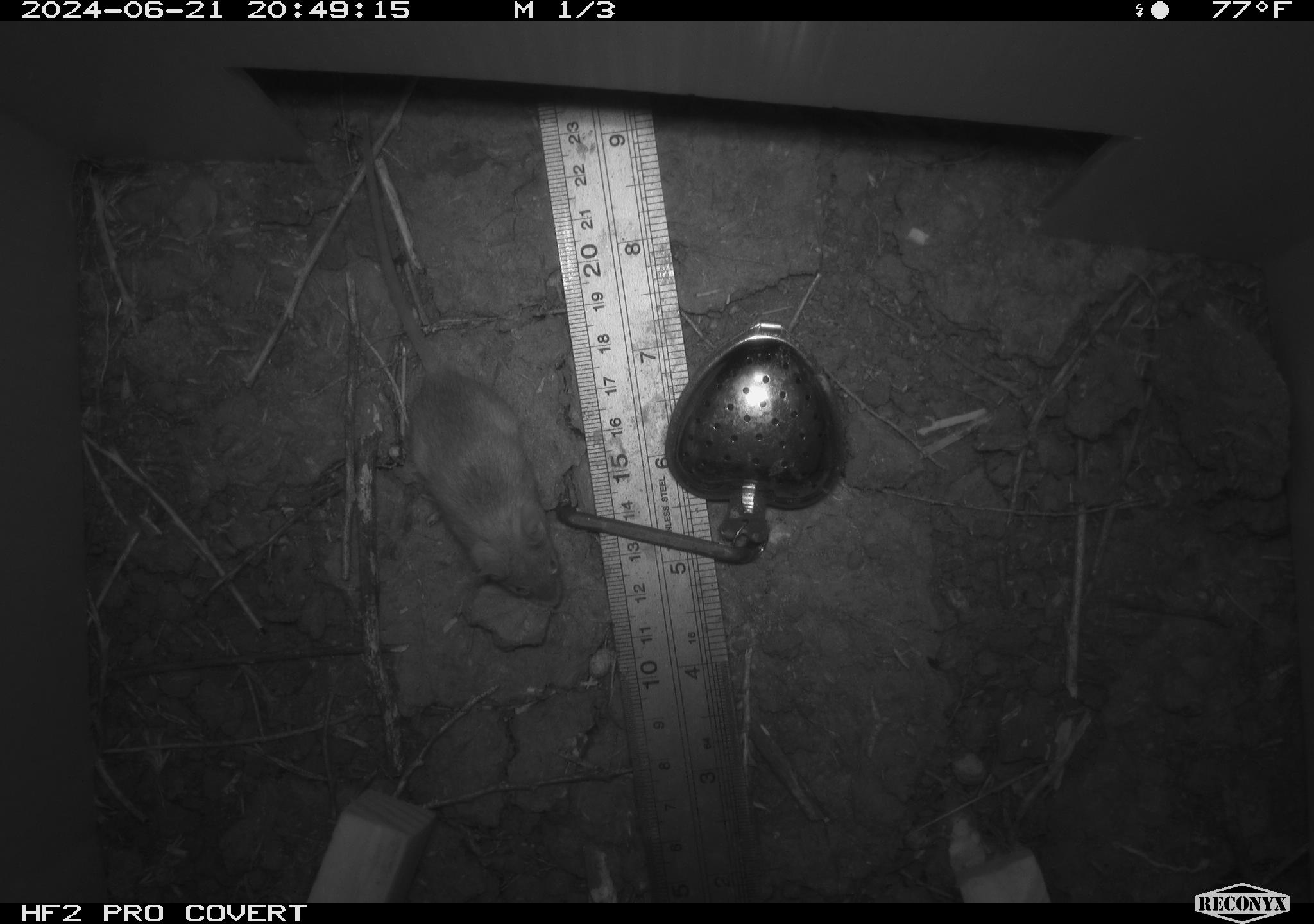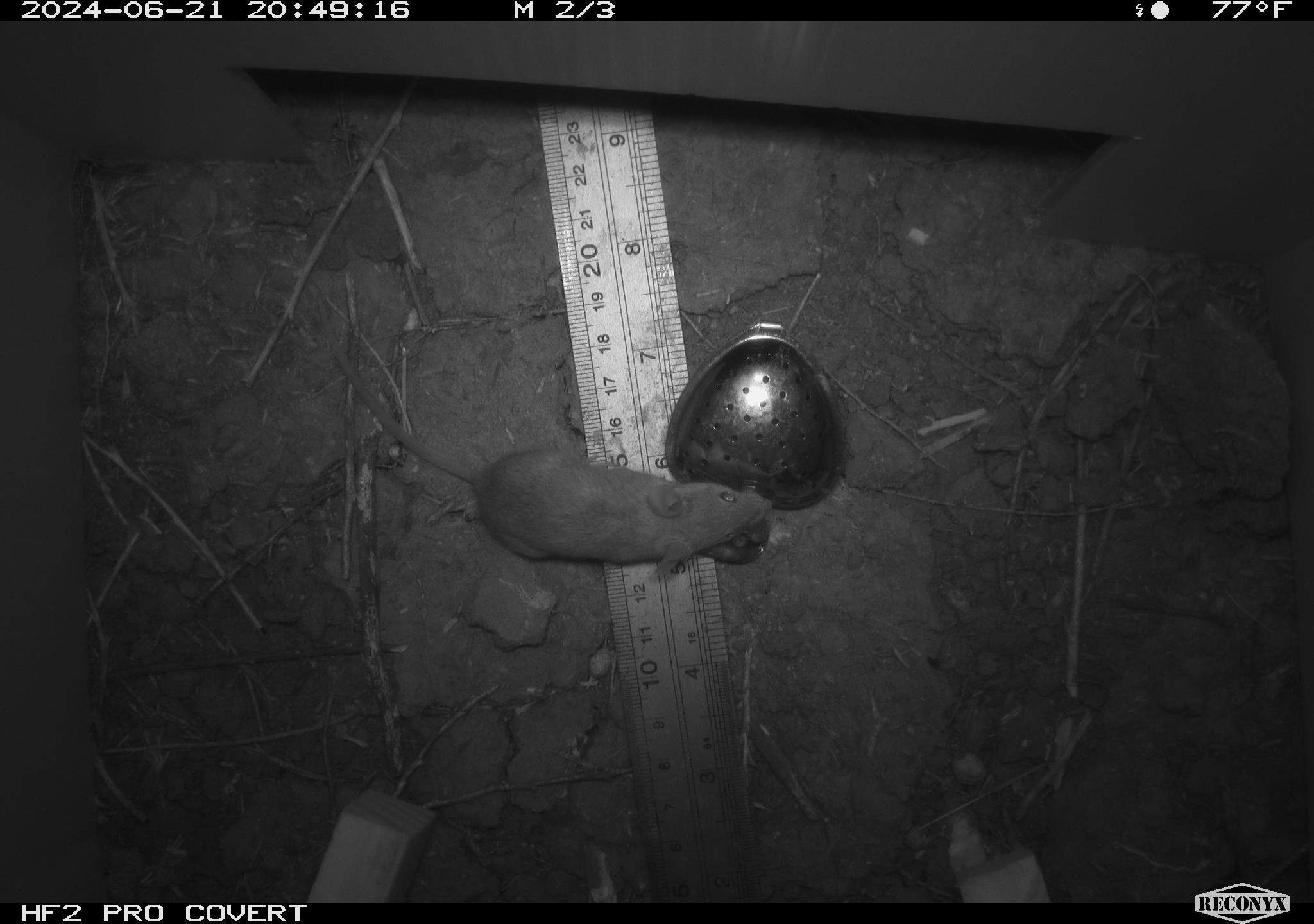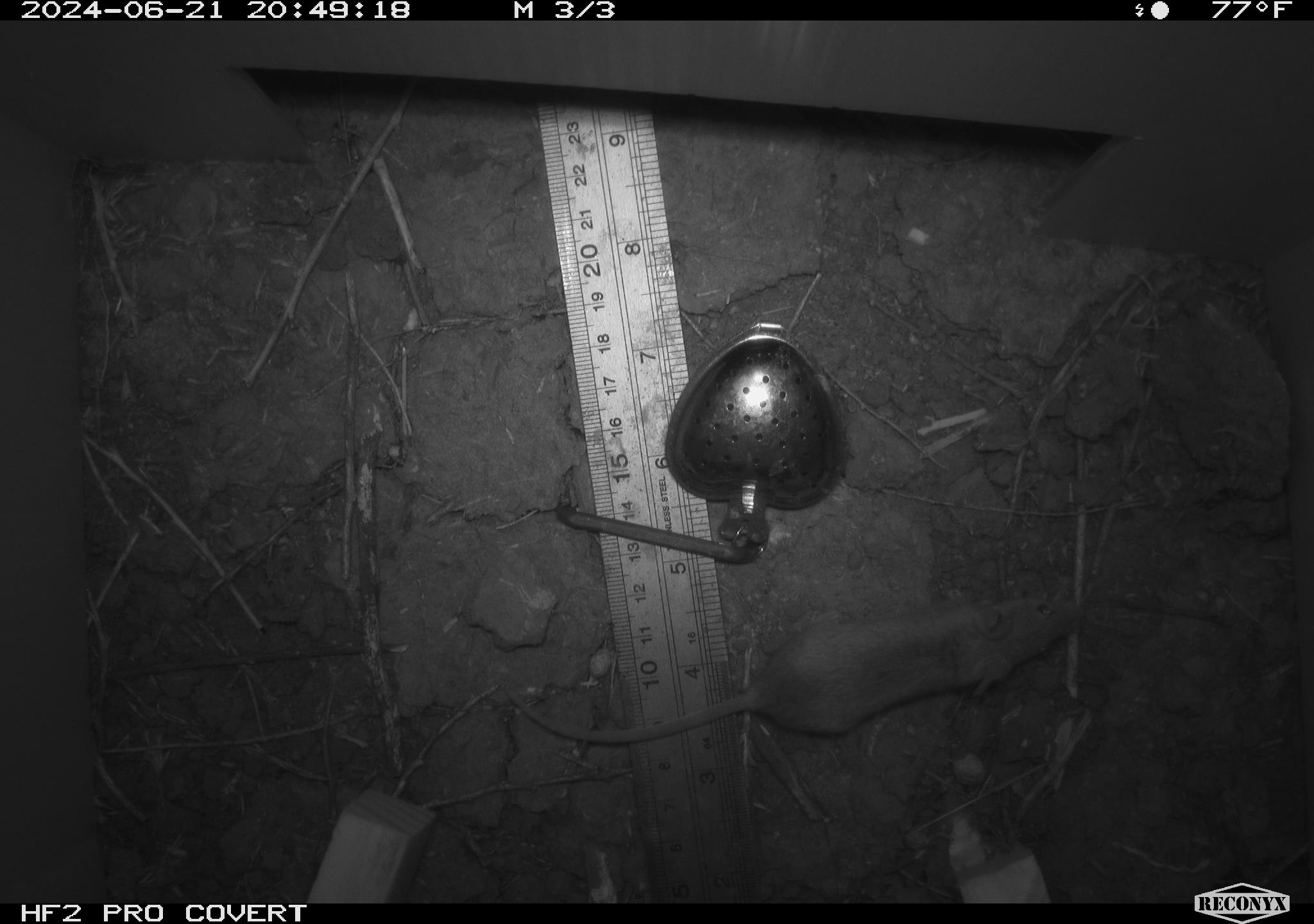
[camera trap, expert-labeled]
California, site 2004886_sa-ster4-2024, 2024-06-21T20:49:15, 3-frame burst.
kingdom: Animalia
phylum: Chordata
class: Mammalia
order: Rodentia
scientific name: Rodentia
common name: mouse species